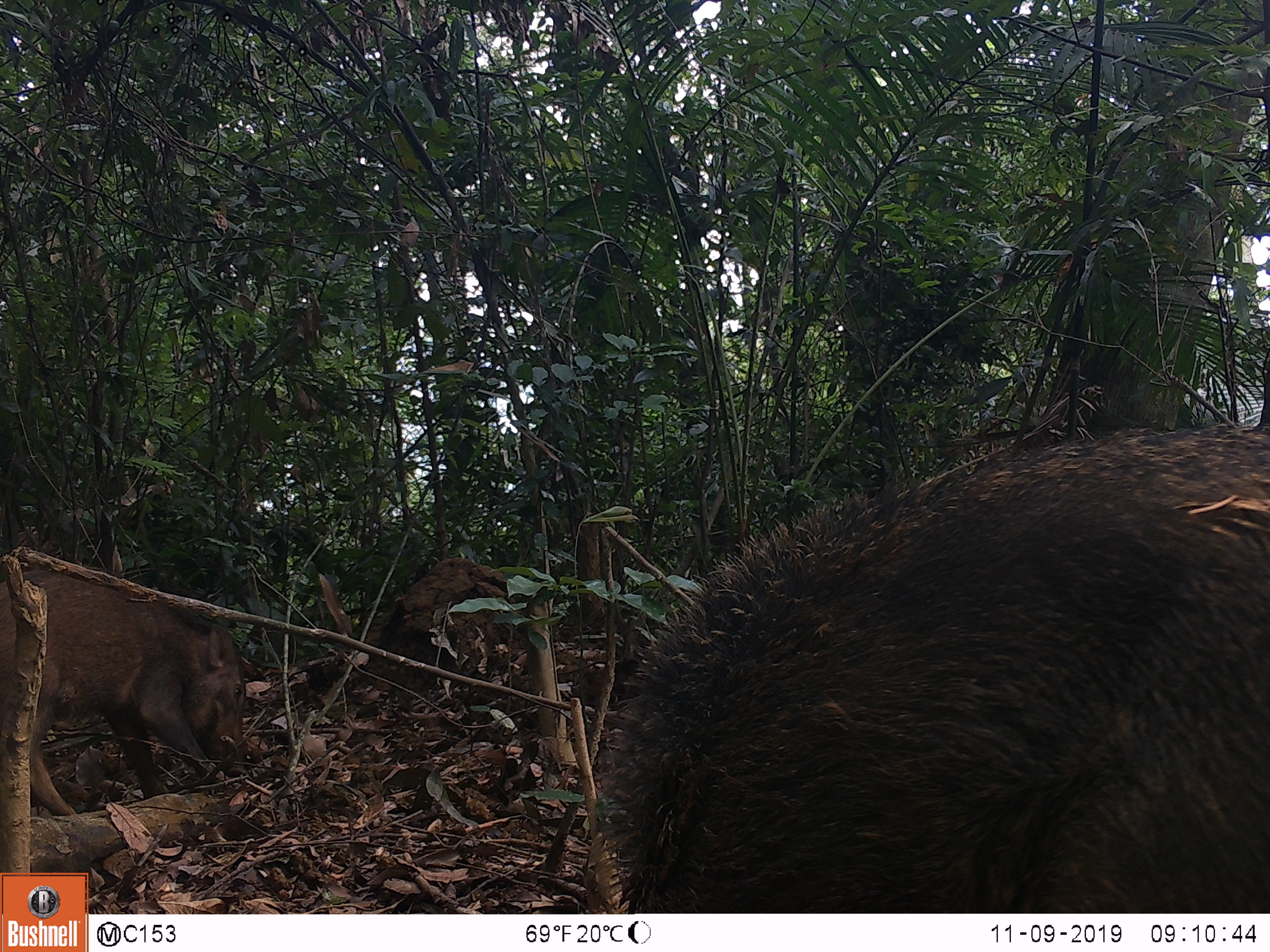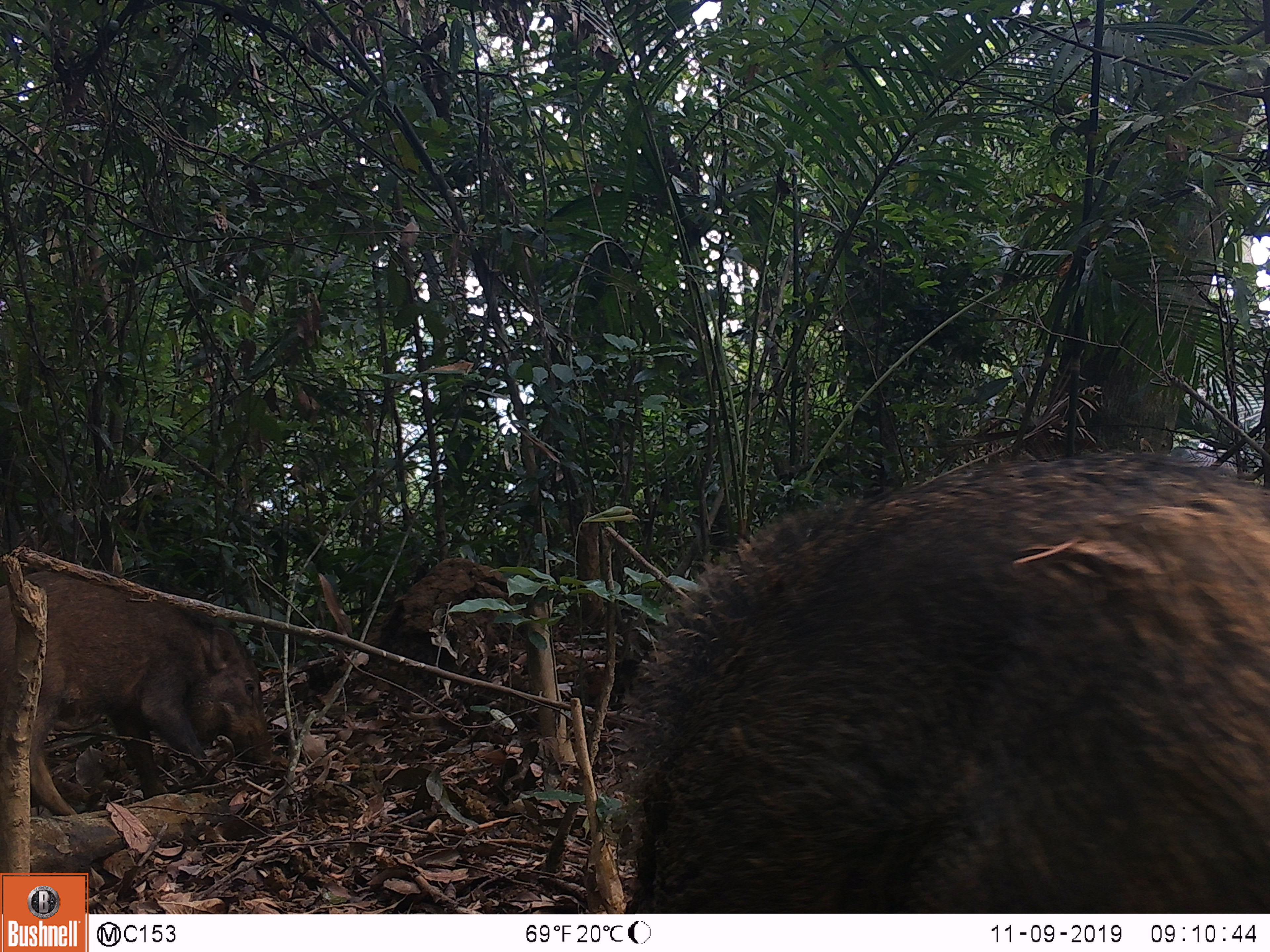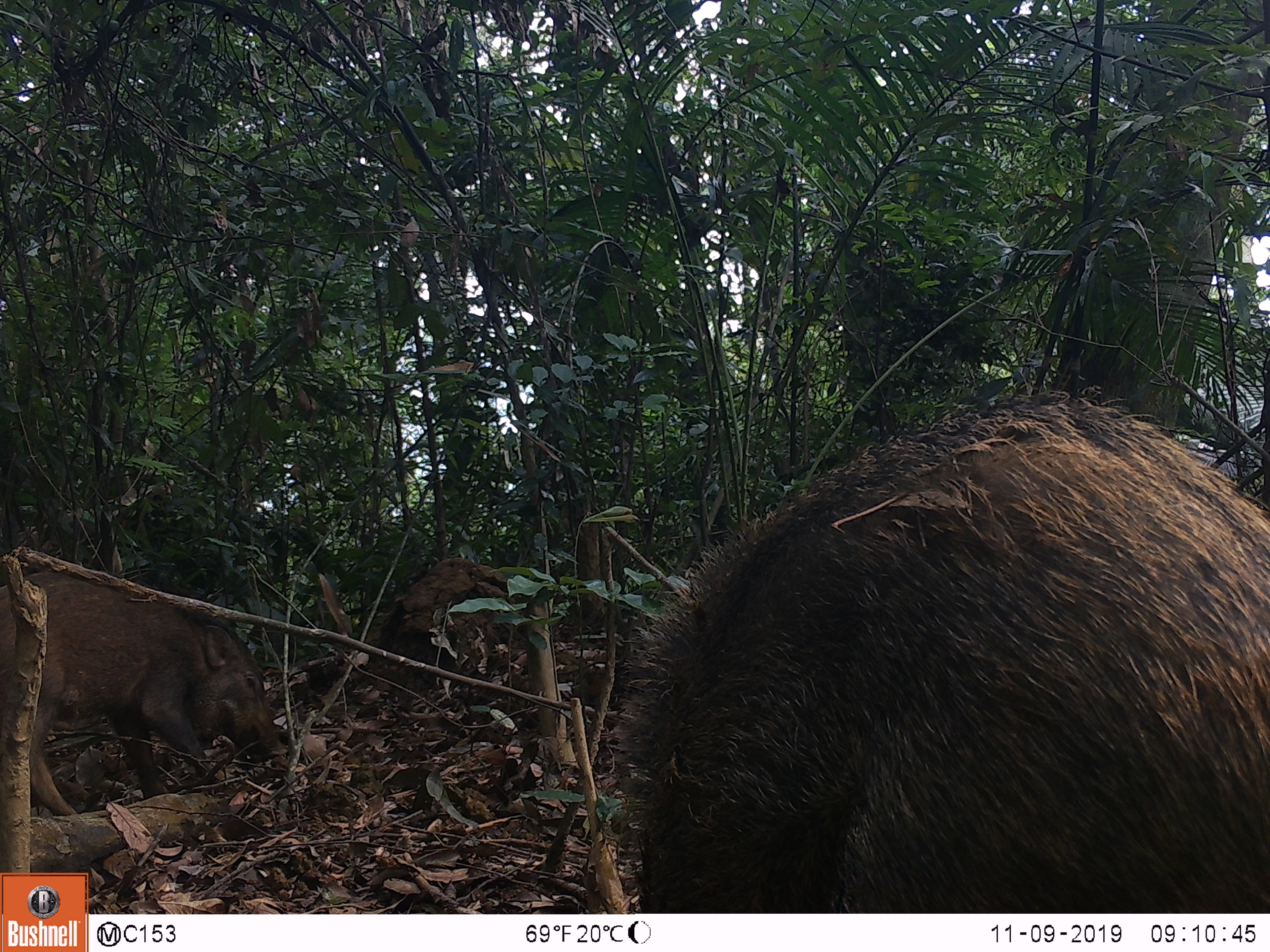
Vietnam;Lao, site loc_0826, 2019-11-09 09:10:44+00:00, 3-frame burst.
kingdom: Animalia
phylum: Chordata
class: Mammalia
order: Artiodactyla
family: Suidae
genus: Sus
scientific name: Sus scrofa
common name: eurasian wild pig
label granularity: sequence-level